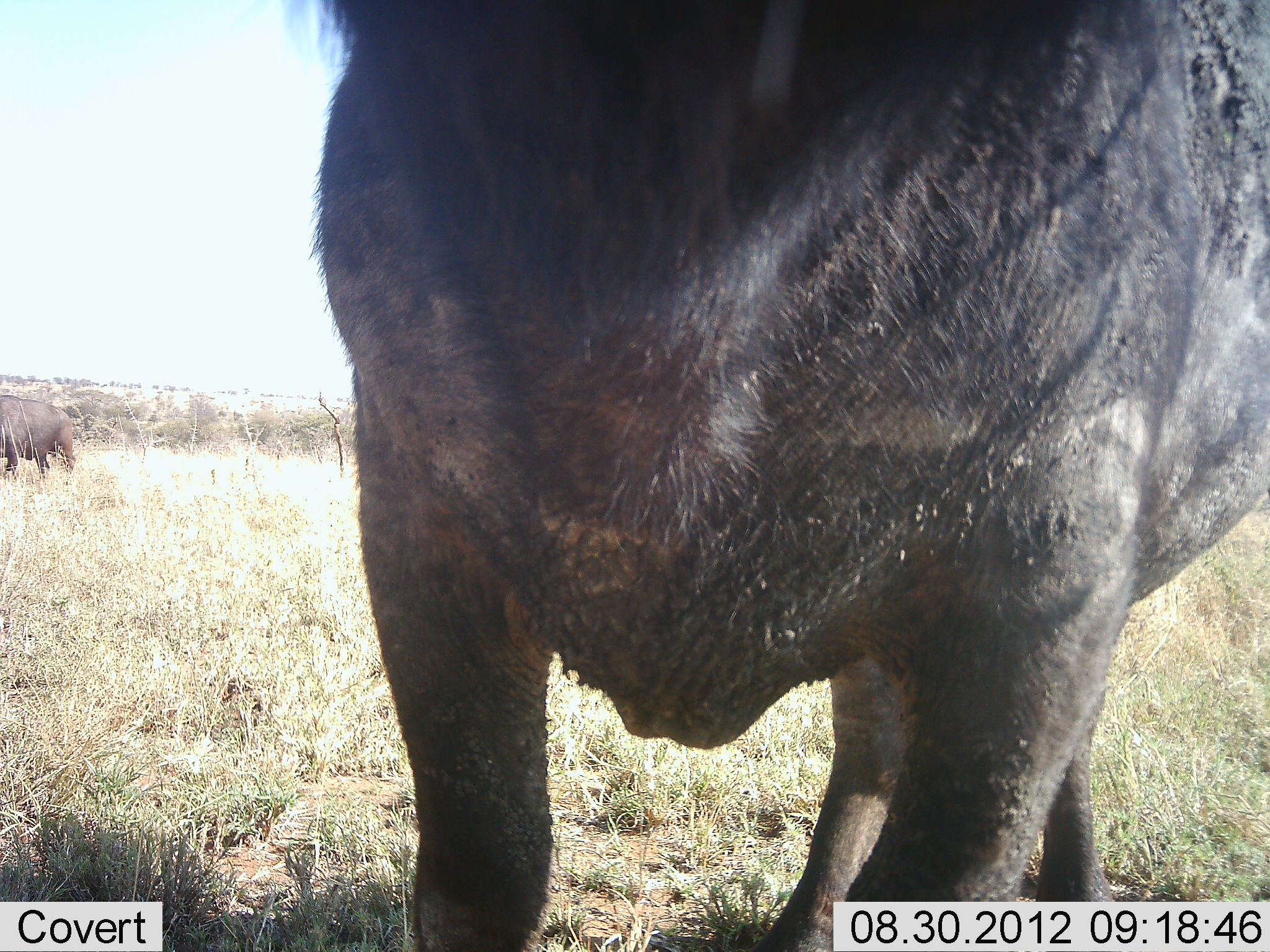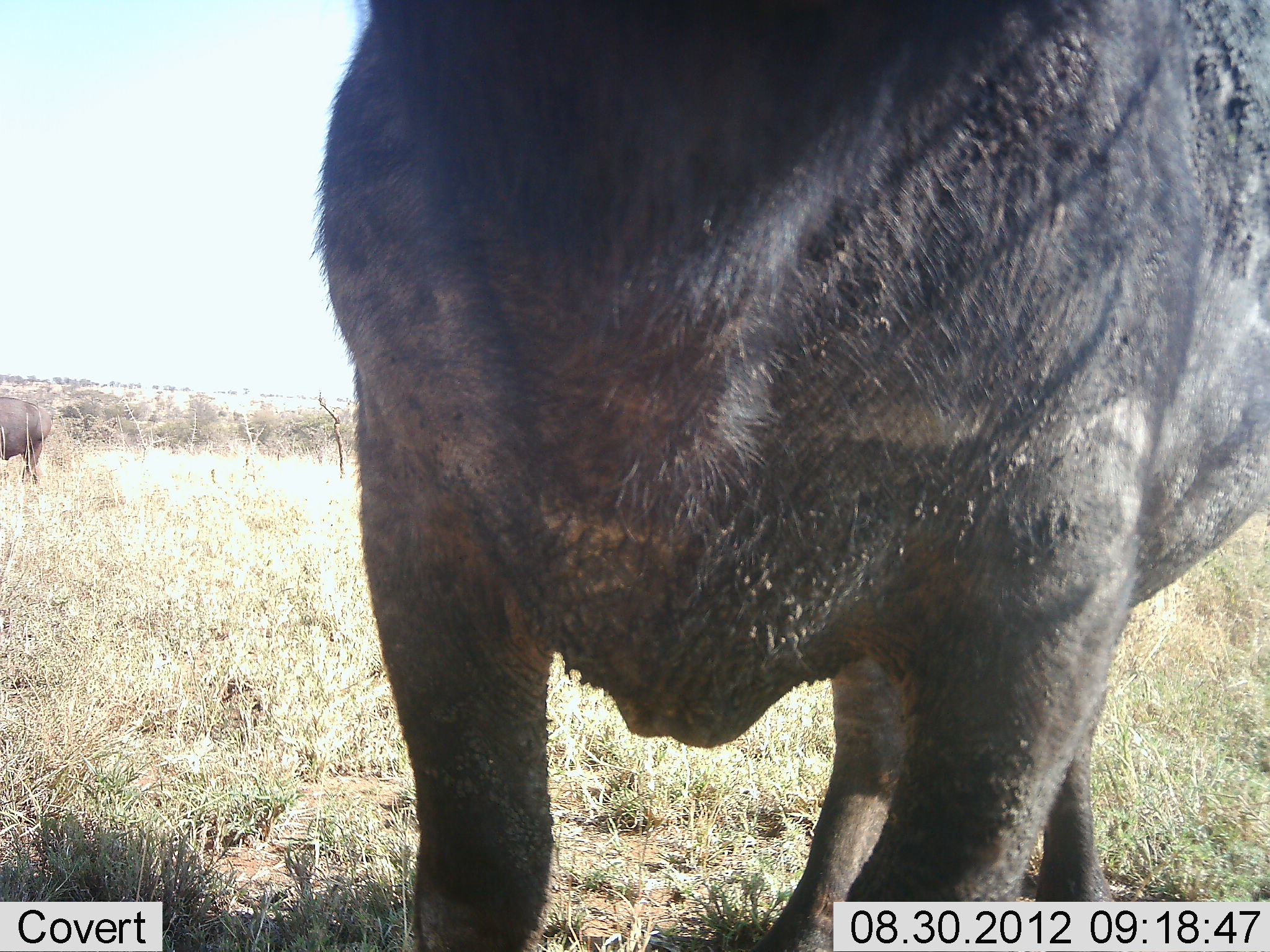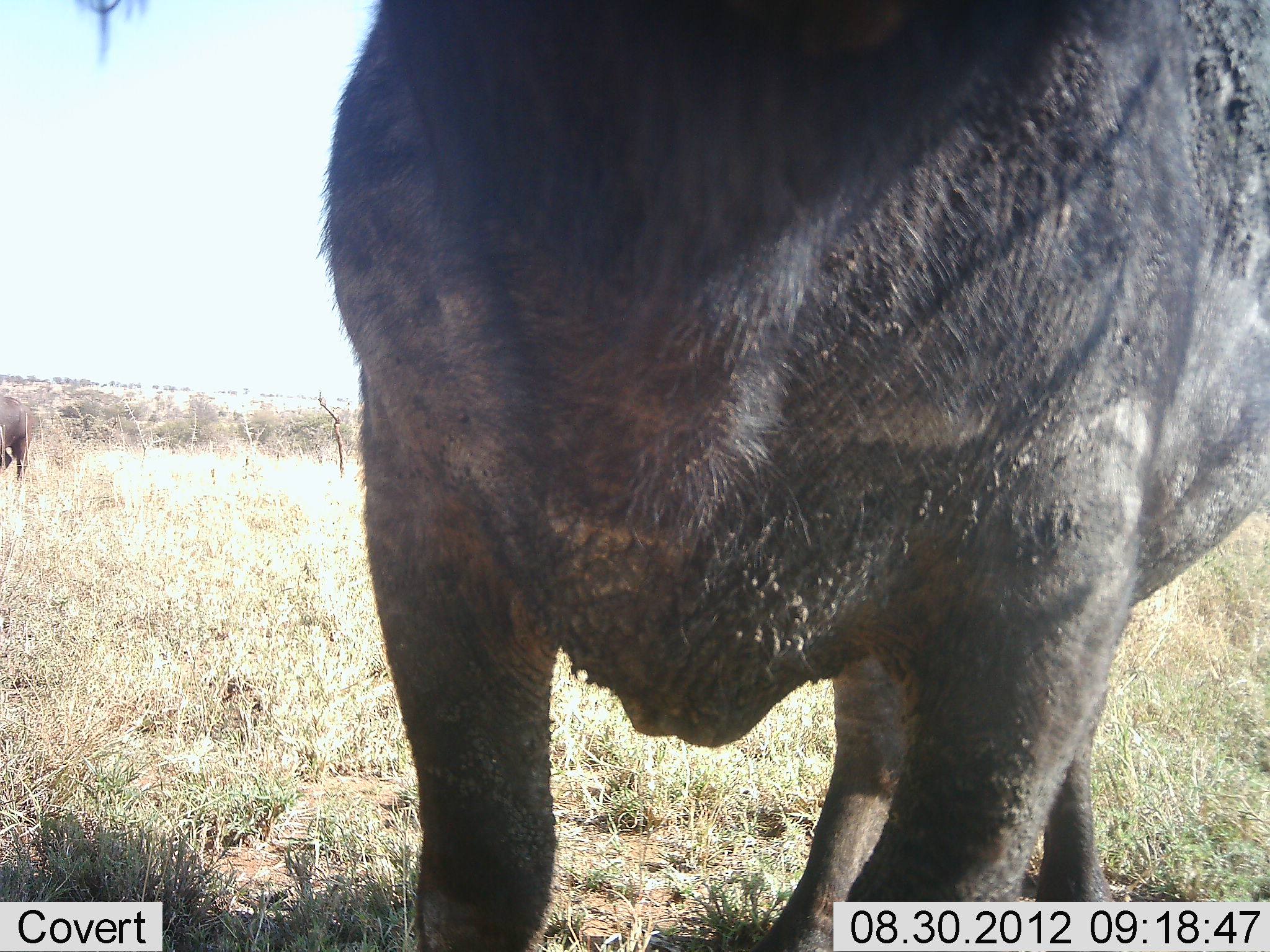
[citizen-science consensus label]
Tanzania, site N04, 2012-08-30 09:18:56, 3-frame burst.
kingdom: Animalia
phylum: Chordata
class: Mammalia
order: Artiodactyla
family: Bovidae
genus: Syncerus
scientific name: Syncerus caffer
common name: cape buffalo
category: buffalo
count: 2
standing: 100%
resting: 0%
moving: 70%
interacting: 0%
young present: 0%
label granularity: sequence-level